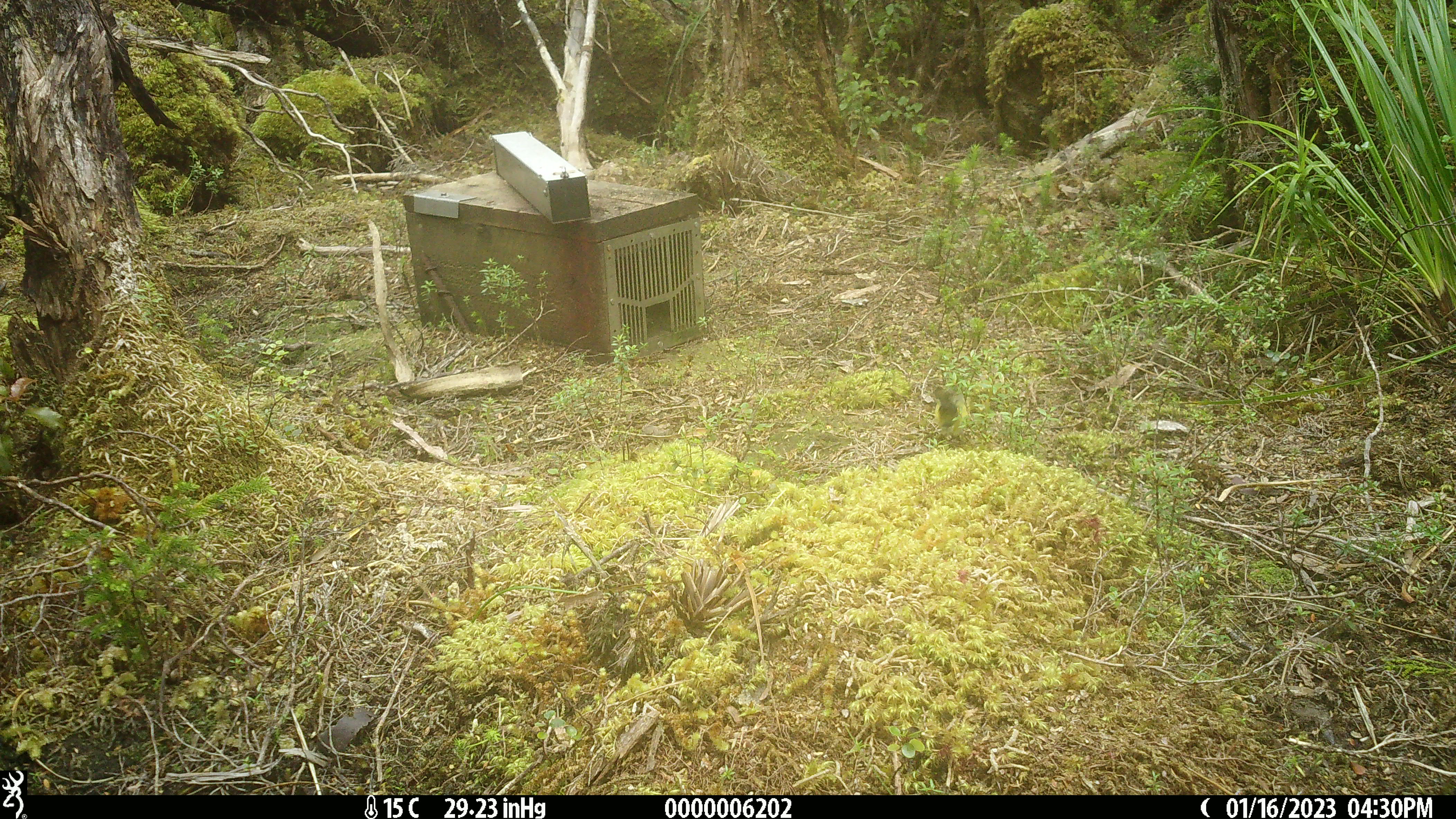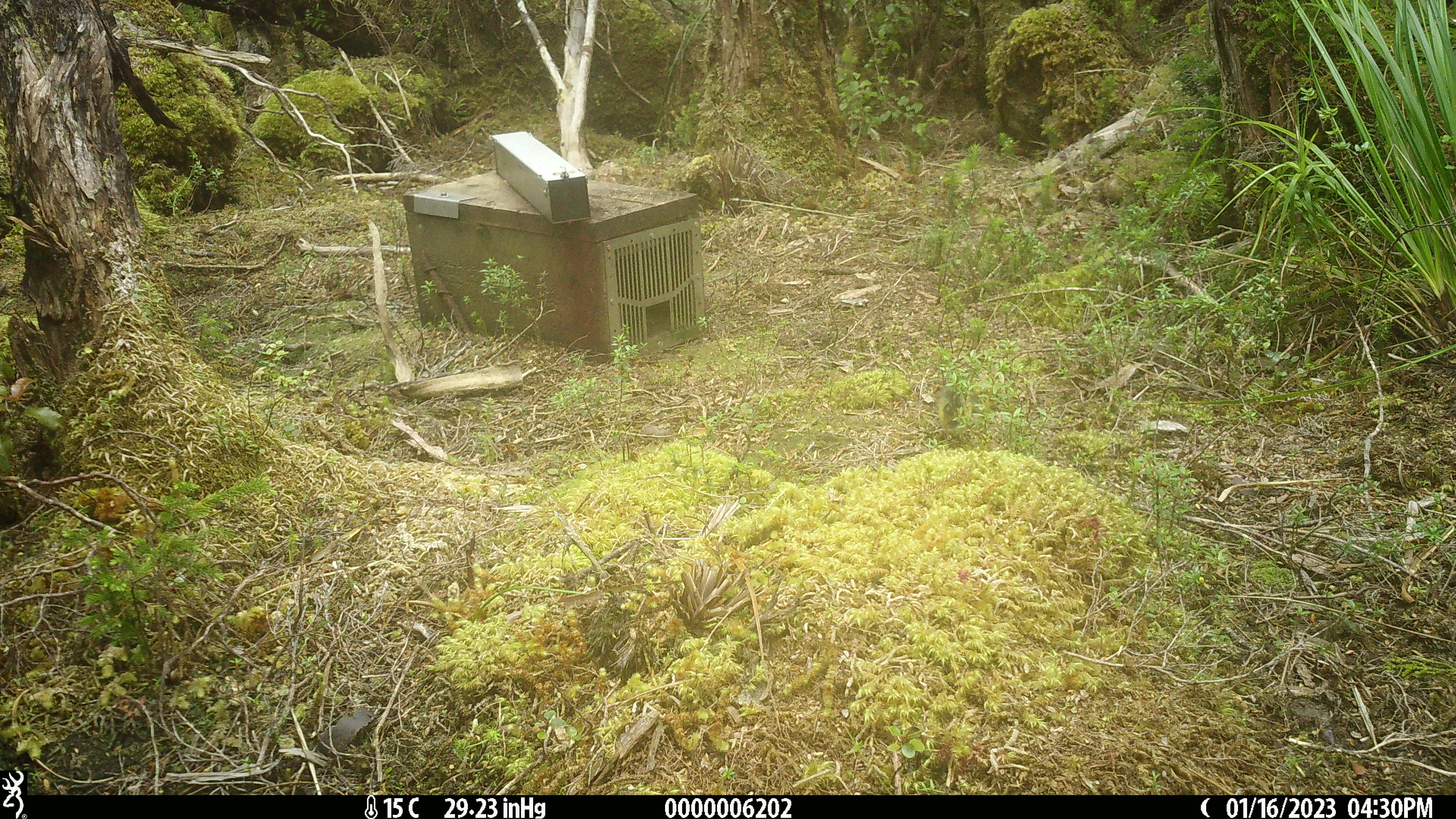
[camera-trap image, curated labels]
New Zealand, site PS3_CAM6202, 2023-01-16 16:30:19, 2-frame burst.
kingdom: Animalia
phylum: Chordata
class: Aves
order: Passeriformes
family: Acanthisittidae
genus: Acanthisitta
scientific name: Acanthisitta chloris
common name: rifleman